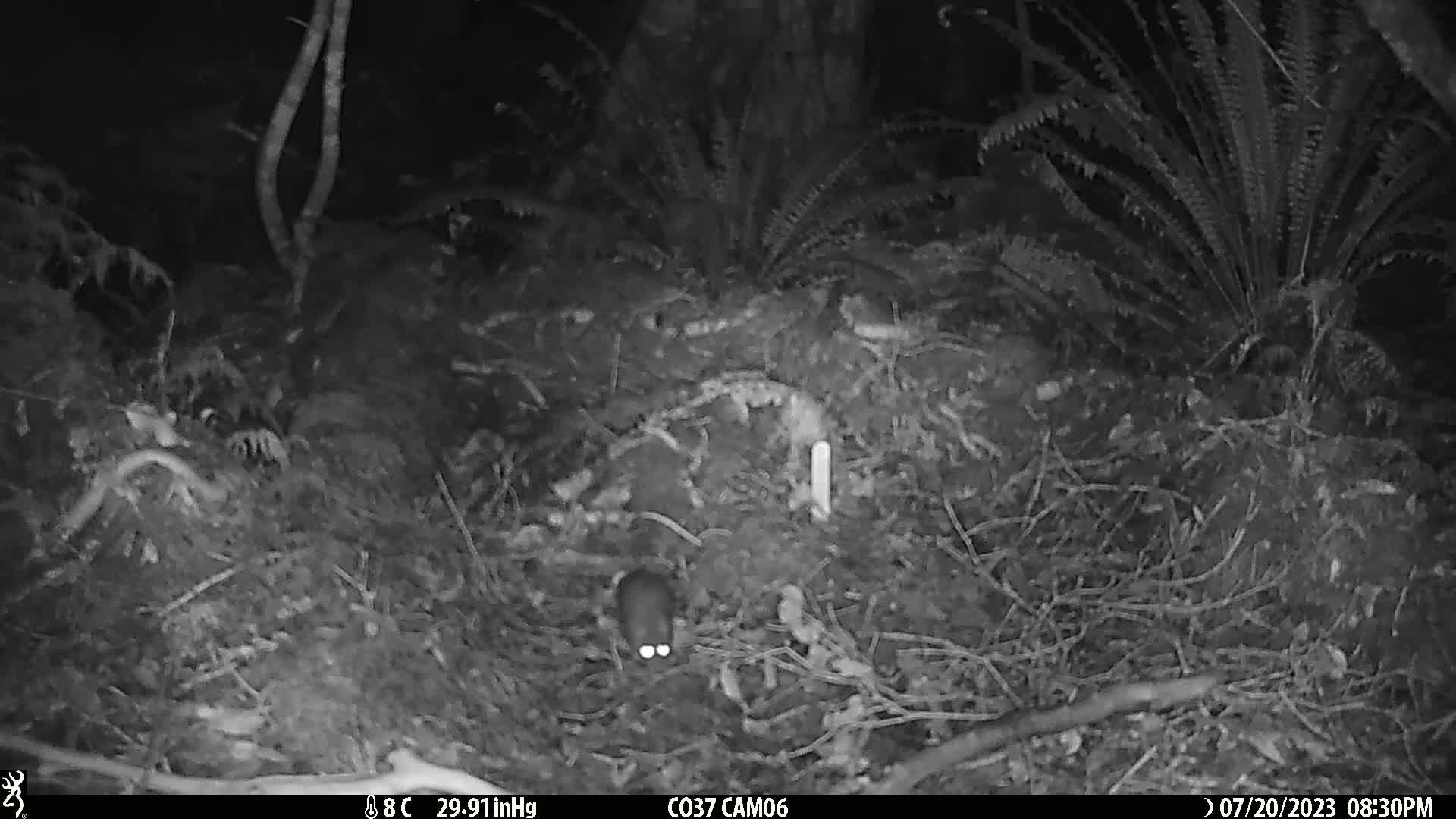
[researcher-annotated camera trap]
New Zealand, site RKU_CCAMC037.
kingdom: Animalia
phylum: Chordata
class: Mammalia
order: Rodentia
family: Muridae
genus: Rattus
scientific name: Rattus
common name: rat